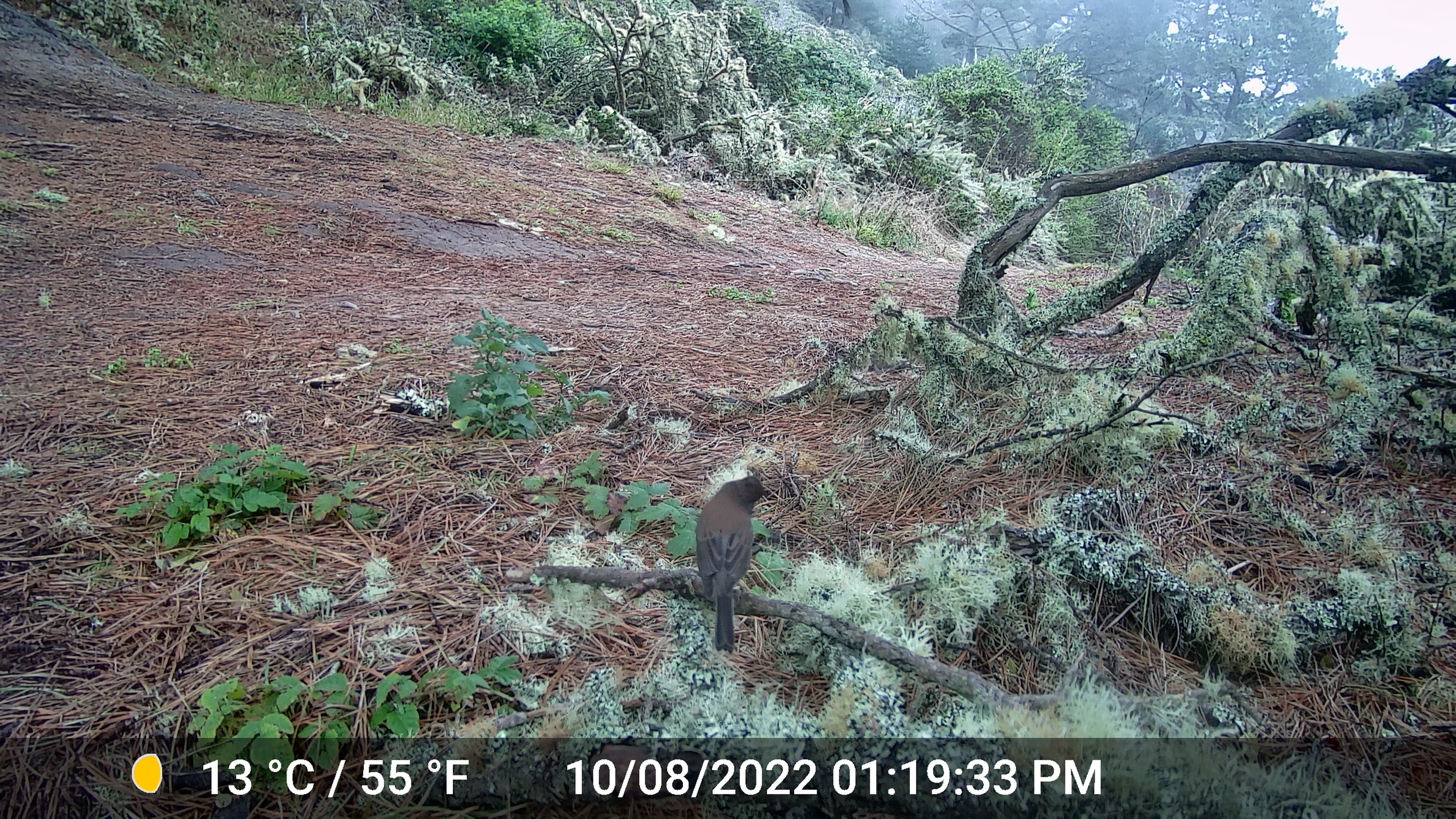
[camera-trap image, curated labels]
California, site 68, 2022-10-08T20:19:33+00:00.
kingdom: Animalia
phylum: Chordata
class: Aves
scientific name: Aves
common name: bird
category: unknown bird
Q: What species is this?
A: Unknown bird (bird) (Aves).